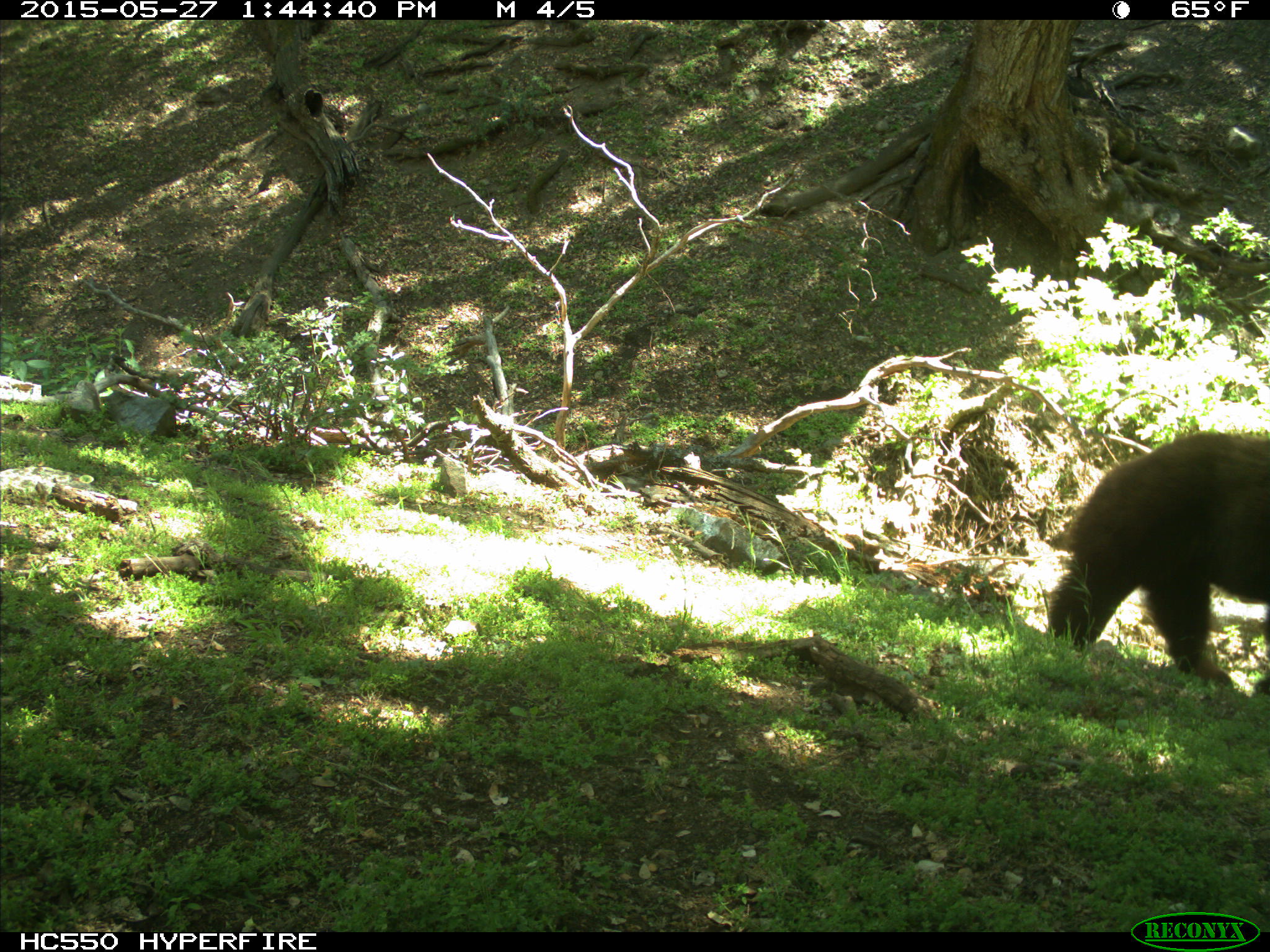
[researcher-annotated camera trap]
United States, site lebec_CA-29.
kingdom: Animalia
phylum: Chordata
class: Mammalia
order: Carnivora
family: Ursidae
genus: Ursus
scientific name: Ursus americanus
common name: american black bear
Ursus americanus (american black bear).